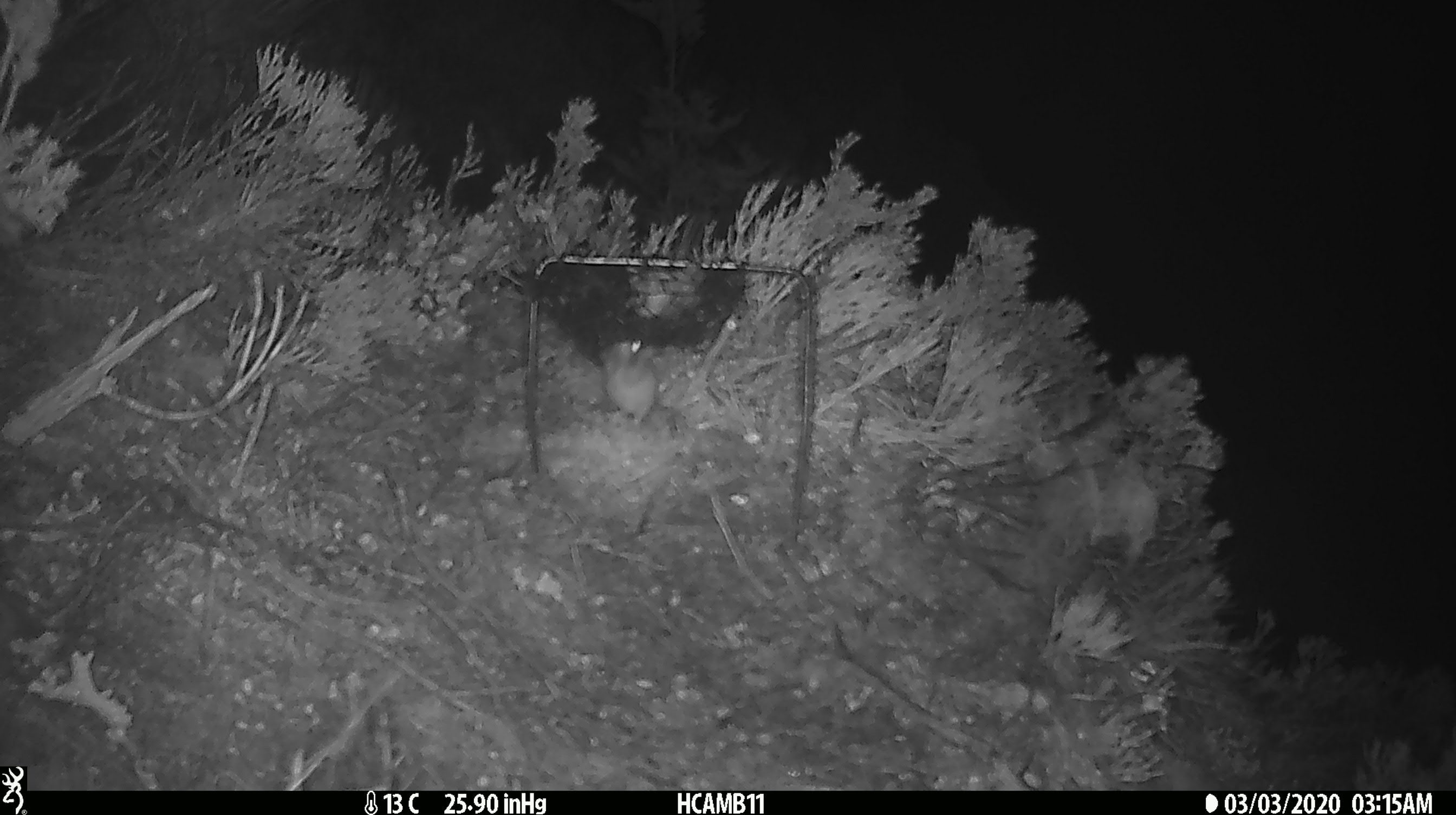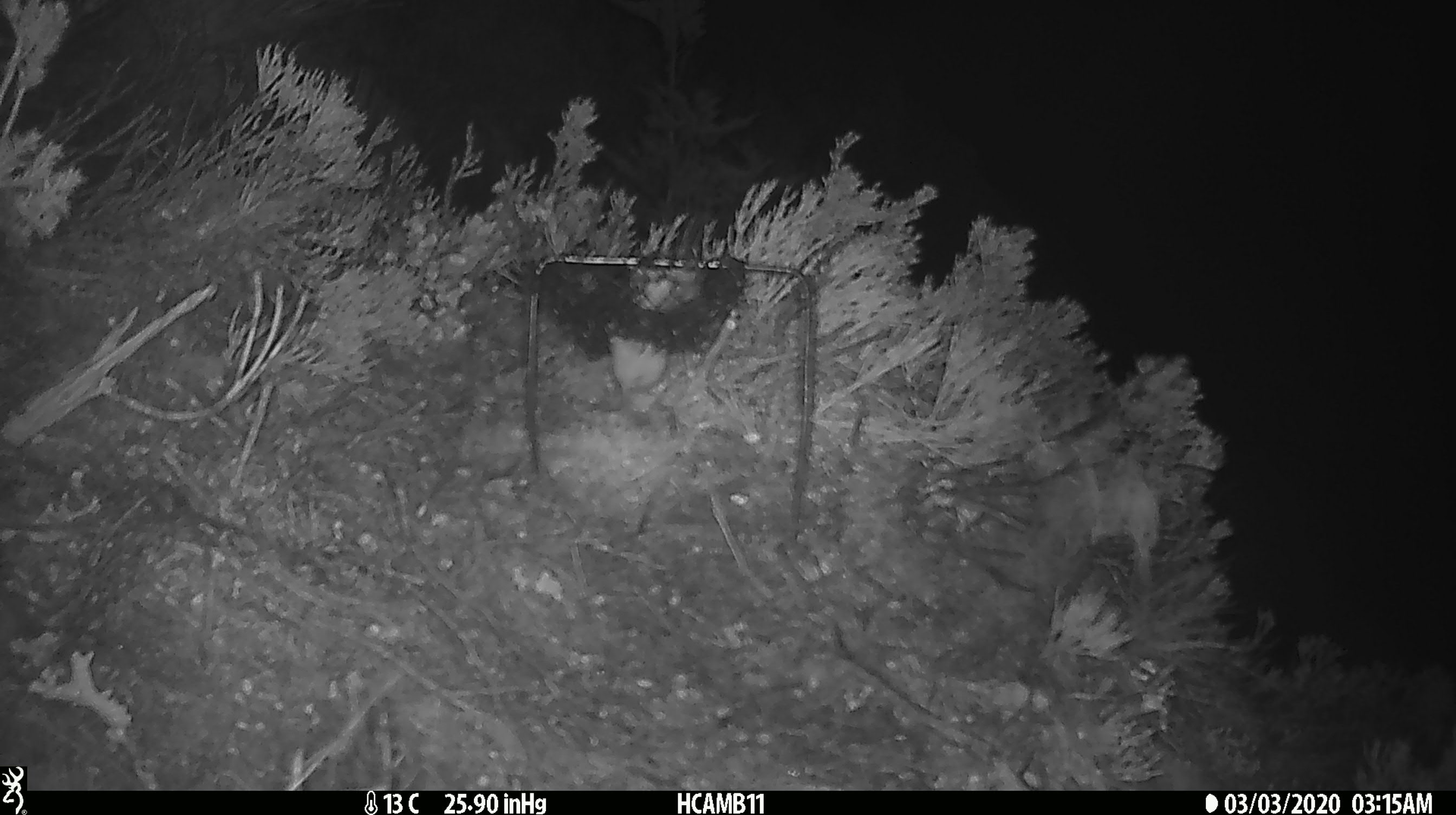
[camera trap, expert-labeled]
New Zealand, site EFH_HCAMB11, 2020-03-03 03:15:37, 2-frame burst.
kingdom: Animalia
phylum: Chordata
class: Mammalia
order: Rodentia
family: Muridae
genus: Mus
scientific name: Mus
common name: mouse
Mouse (Mus).